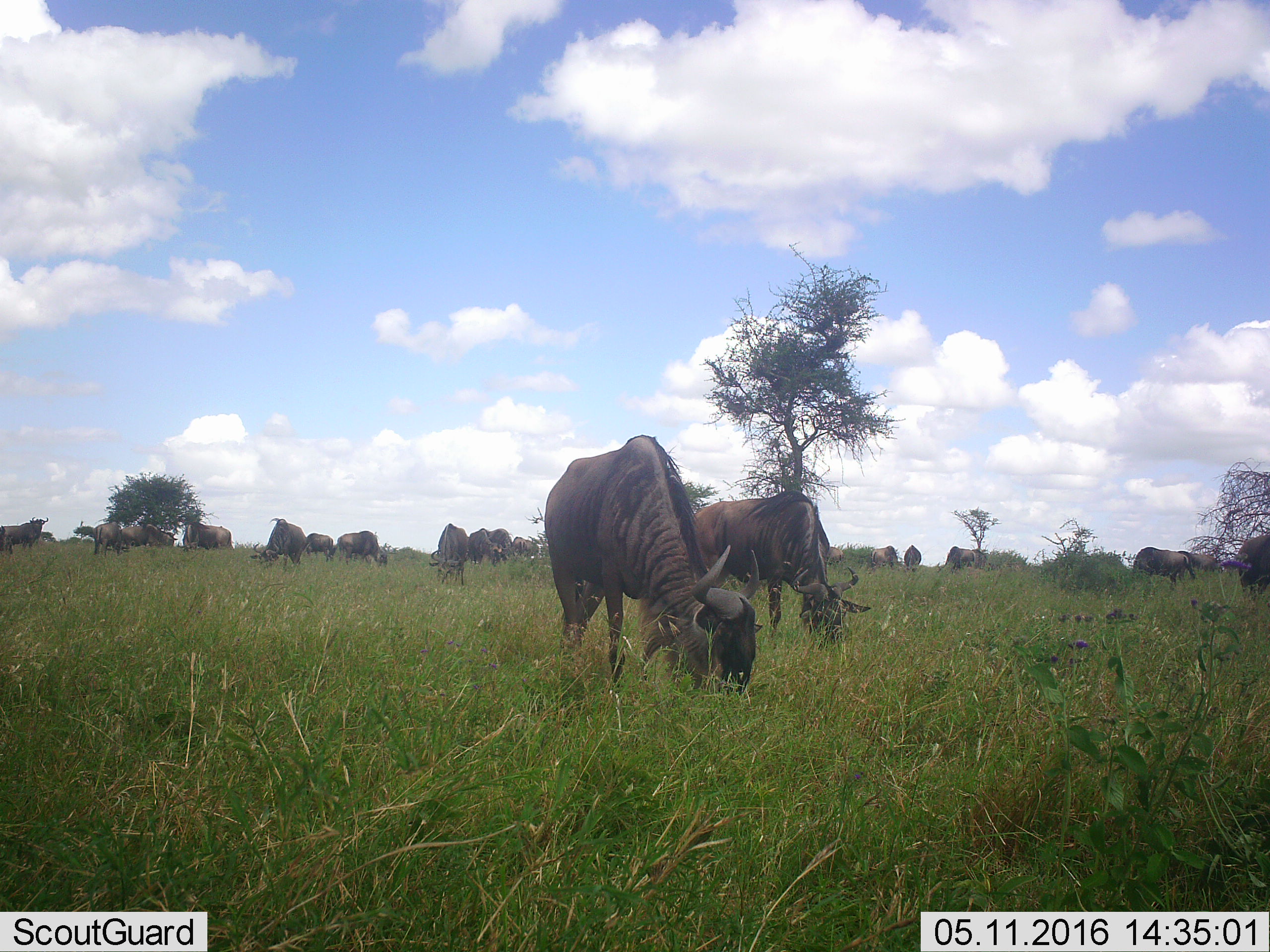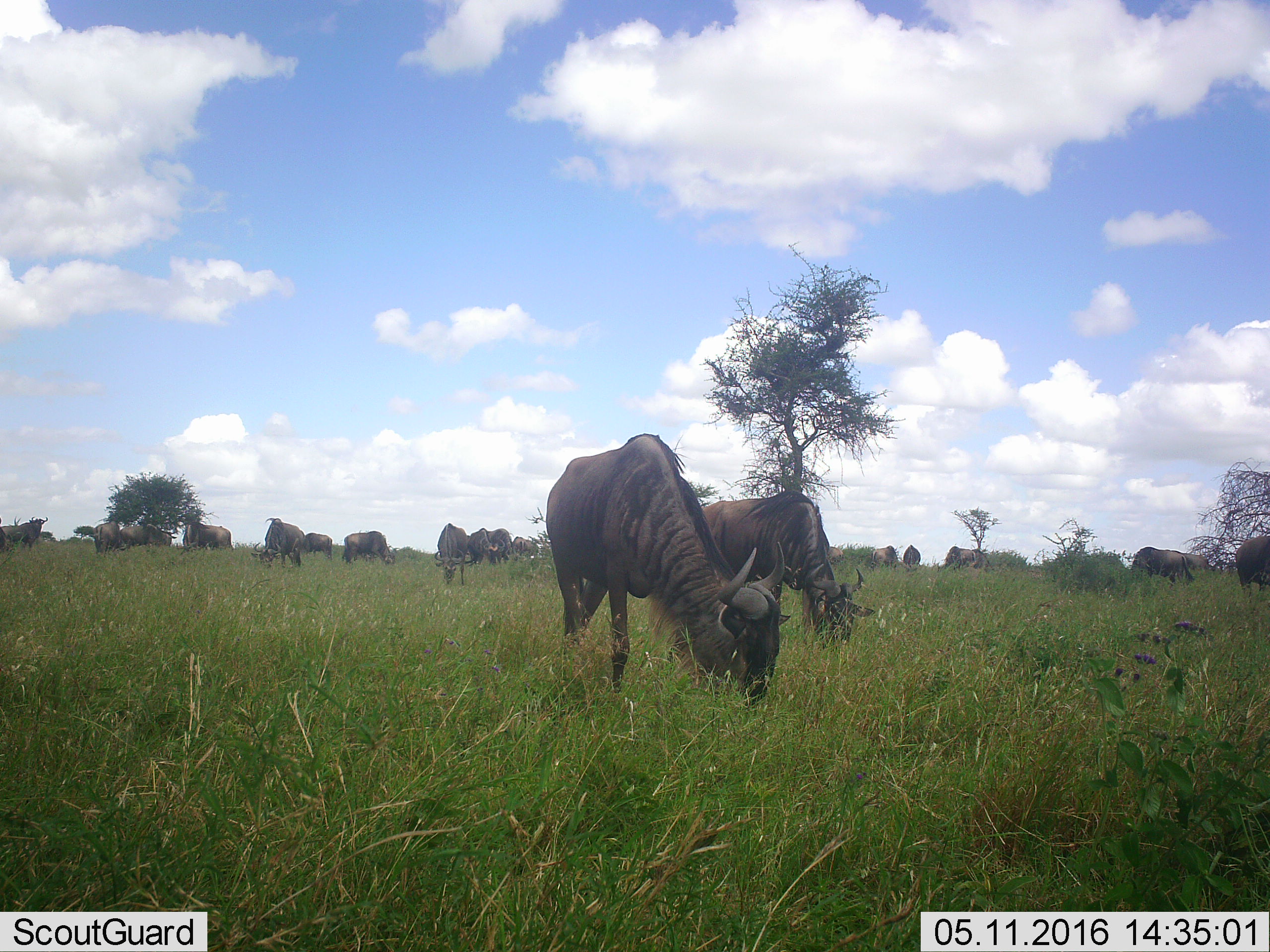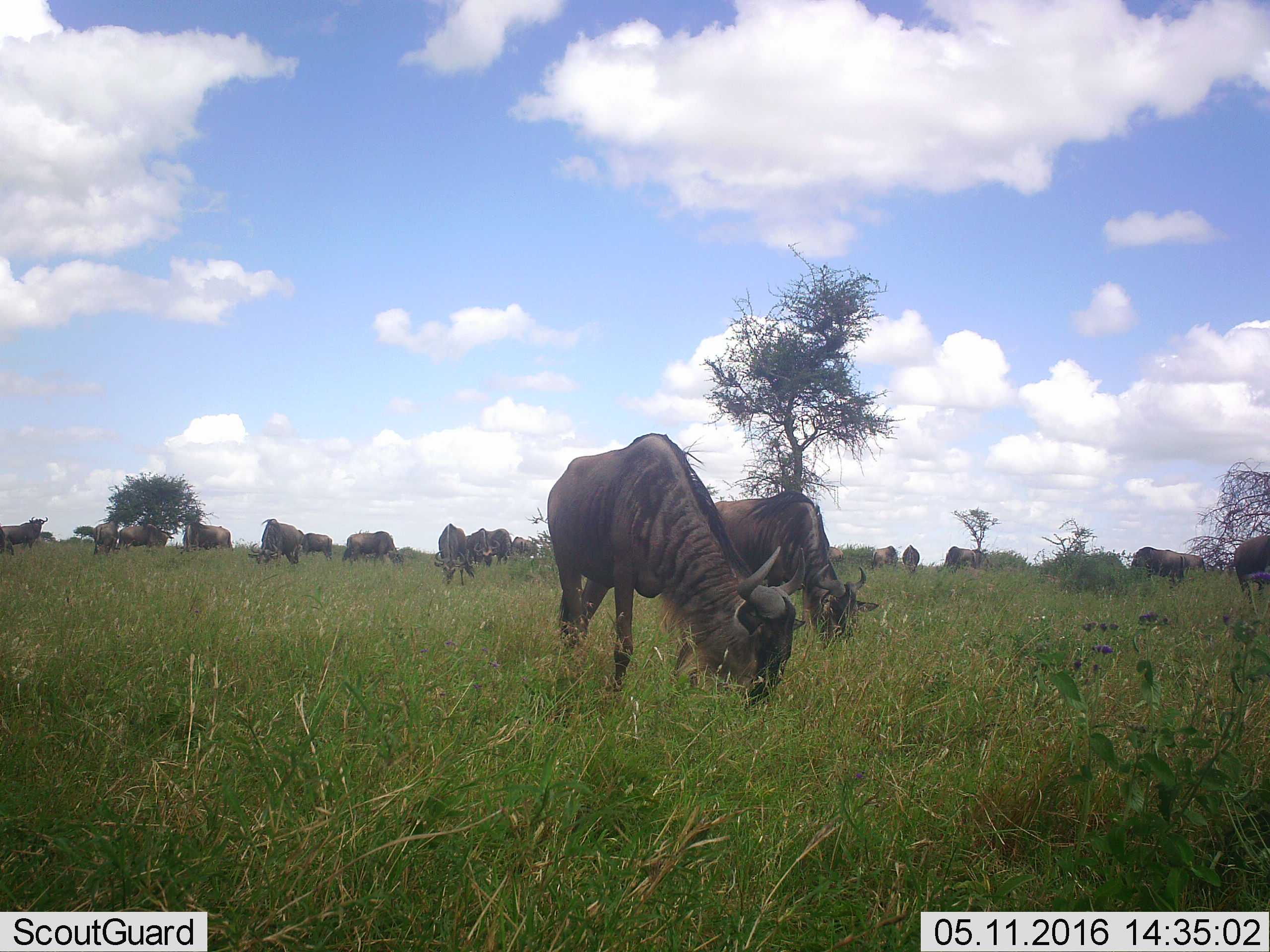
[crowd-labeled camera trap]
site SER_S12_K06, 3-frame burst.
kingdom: Animalia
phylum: Chordata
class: Mammalia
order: Artiodactyla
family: Bovidae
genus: Connochaetes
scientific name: Connochaetes taurinus taurinus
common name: blue wildebeest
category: wildebeestblue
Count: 11-50.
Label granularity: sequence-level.